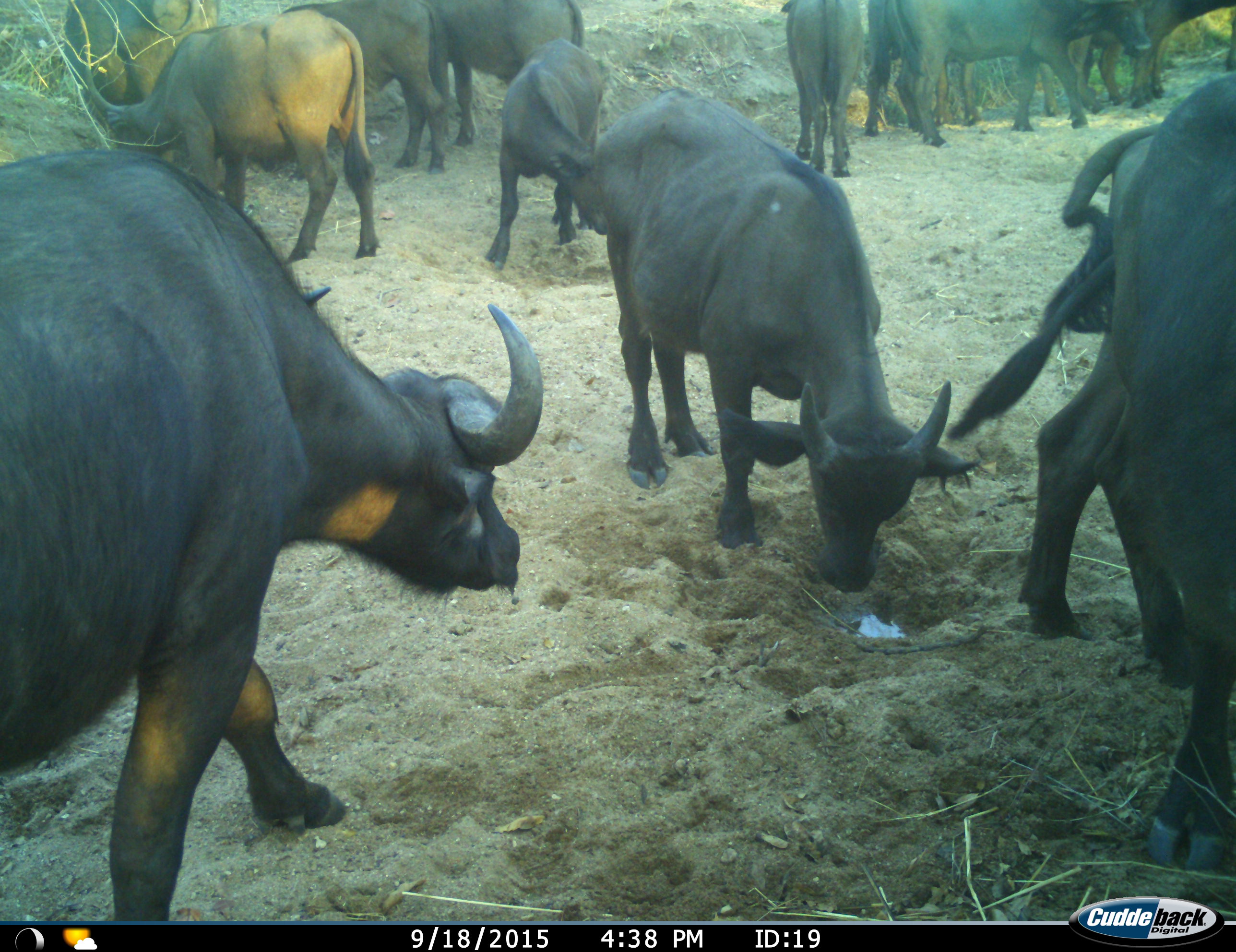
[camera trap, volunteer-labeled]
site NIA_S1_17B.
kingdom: Animalia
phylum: Chordata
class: Mammalia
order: Artiodactyla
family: Bovidae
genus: Syncerus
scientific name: Syncerus caffer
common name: african buffalo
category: buffalo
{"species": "buffalo (african buffalo) (Syncerus caffer)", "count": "11-50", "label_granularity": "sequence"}